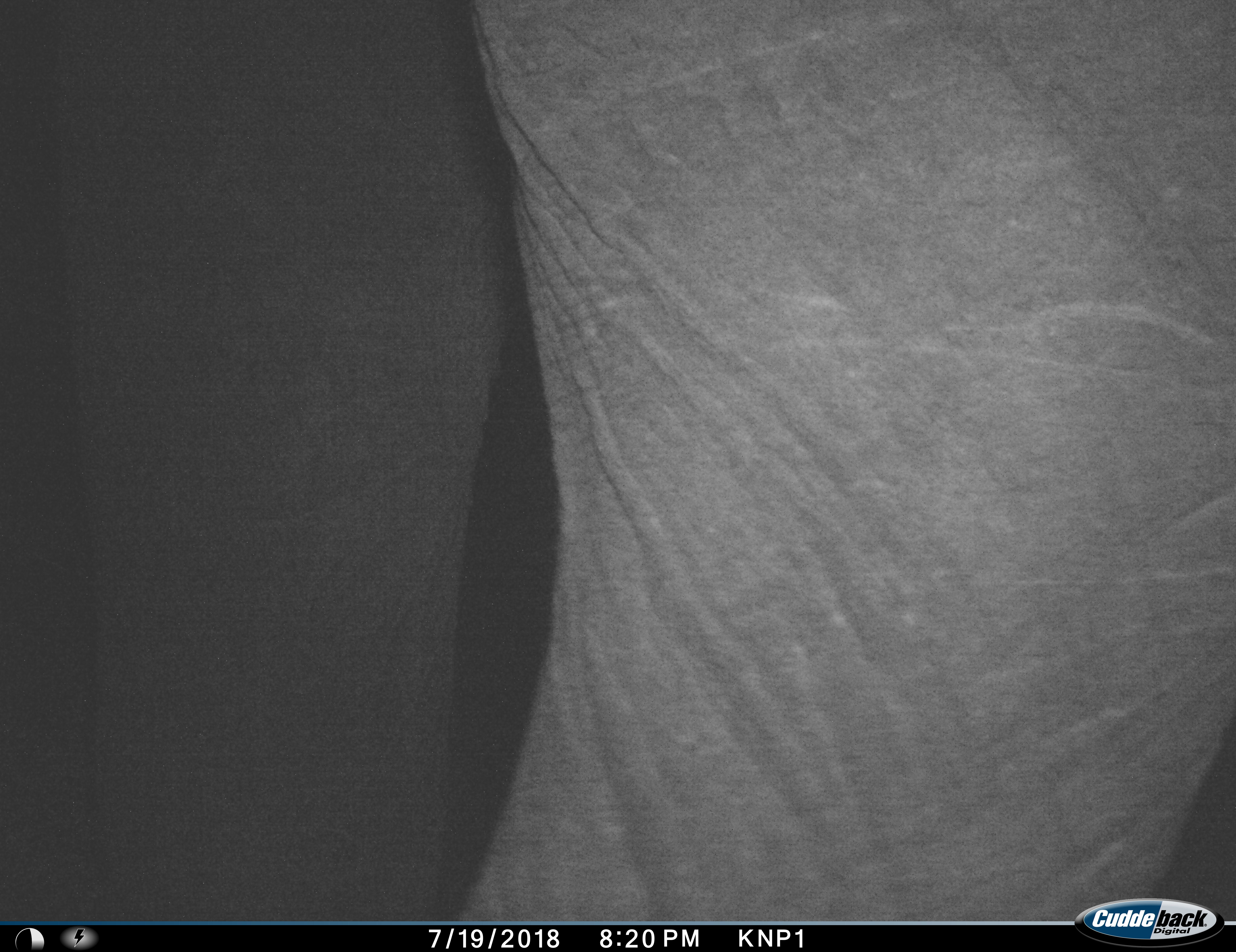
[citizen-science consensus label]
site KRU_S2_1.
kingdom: Animalia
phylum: Chordata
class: Mammalia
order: Proboscidea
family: Elephantidae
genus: Loxodonta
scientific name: Loxodonta africana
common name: african bush elephant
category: elephant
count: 1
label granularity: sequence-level